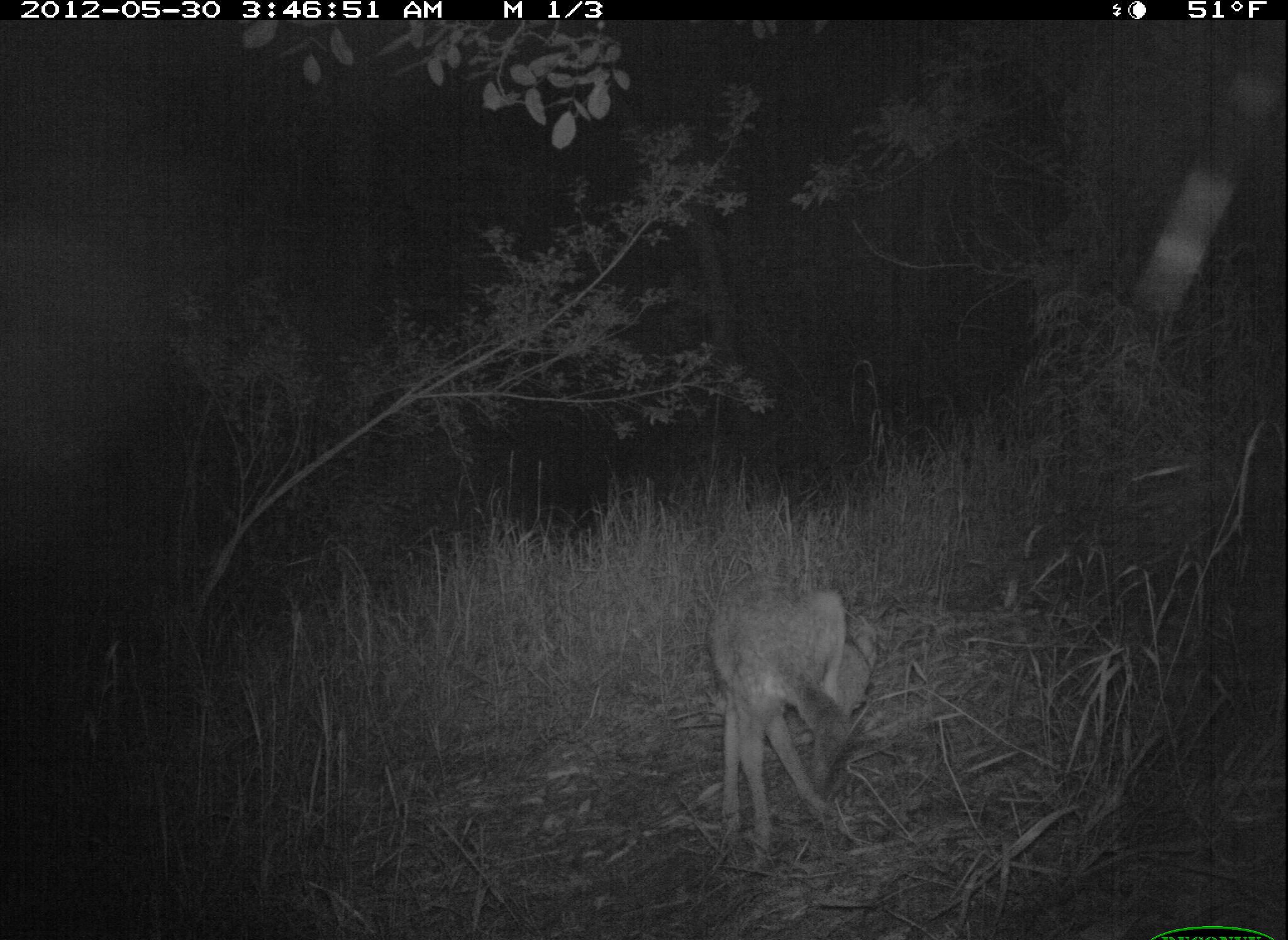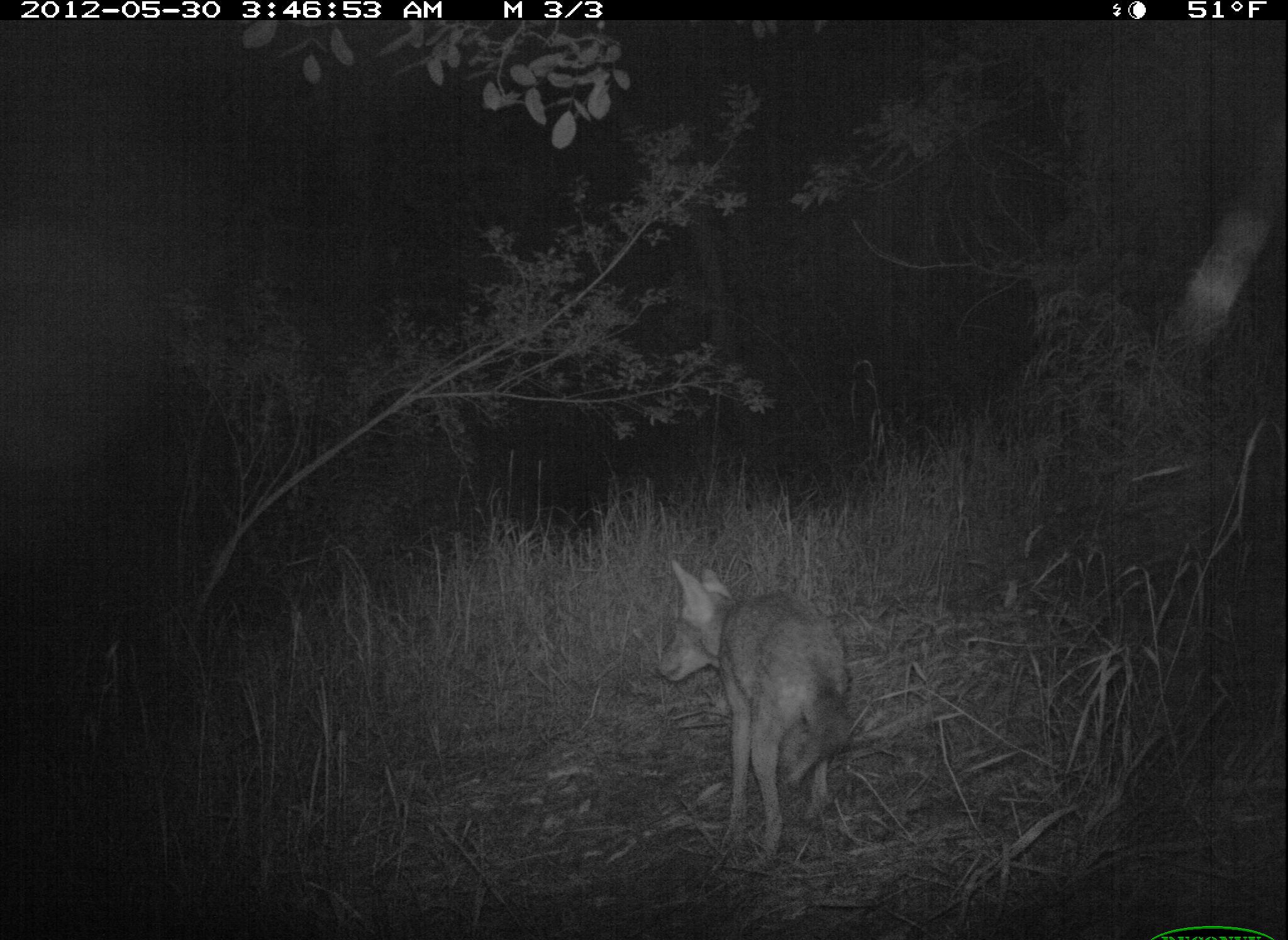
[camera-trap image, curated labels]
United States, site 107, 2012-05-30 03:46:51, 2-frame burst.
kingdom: Animalia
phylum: Chordata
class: Mammalia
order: Carnivora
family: Canidae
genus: Canis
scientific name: Canis latrans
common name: coyote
Coyote (Canis latrans).